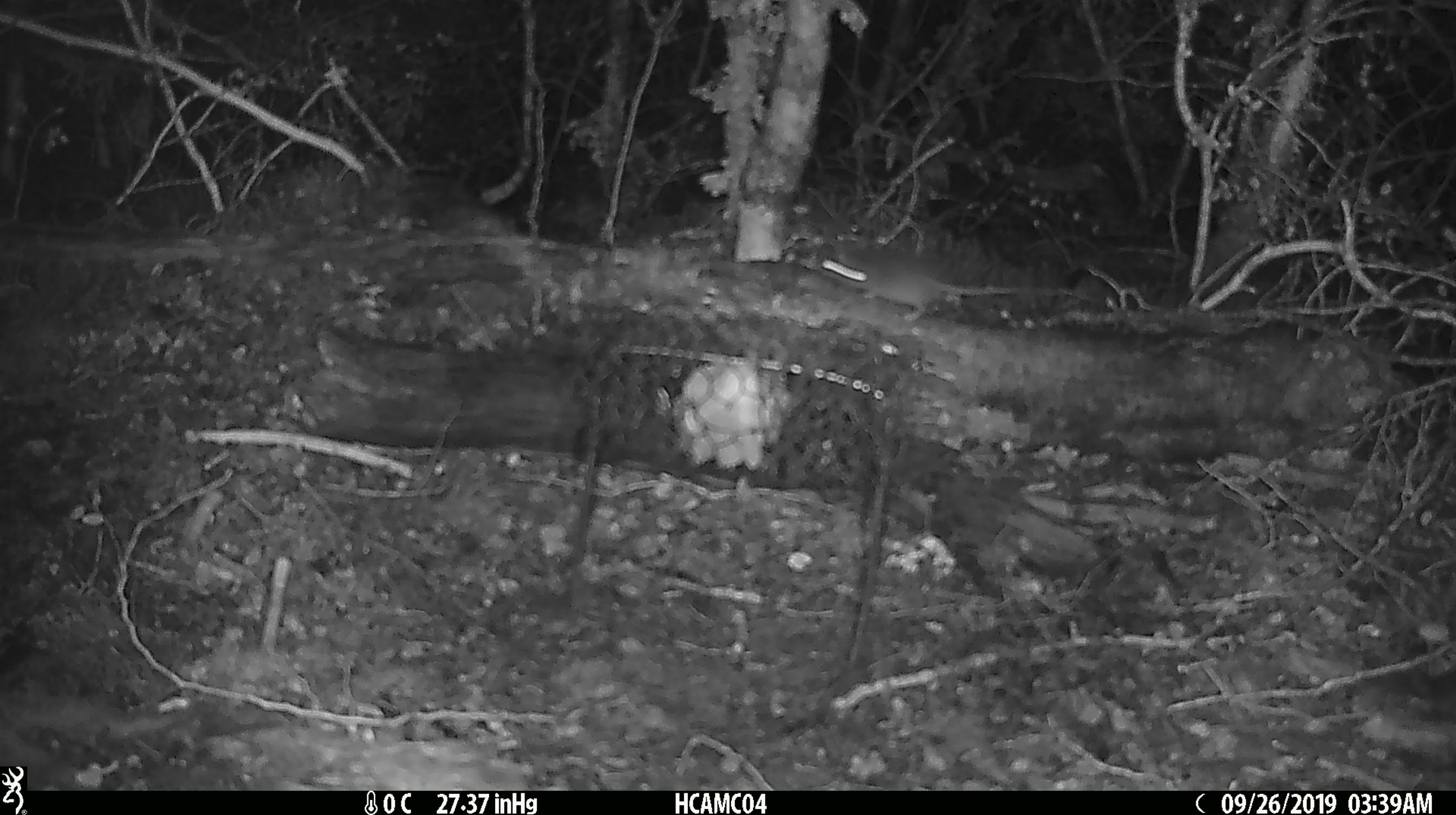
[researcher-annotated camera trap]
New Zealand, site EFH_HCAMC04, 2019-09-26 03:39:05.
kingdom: Animalia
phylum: Chordata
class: Mammalia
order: Rodentia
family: Muridae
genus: Mus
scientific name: Mus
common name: mouse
Mouse (Mus).